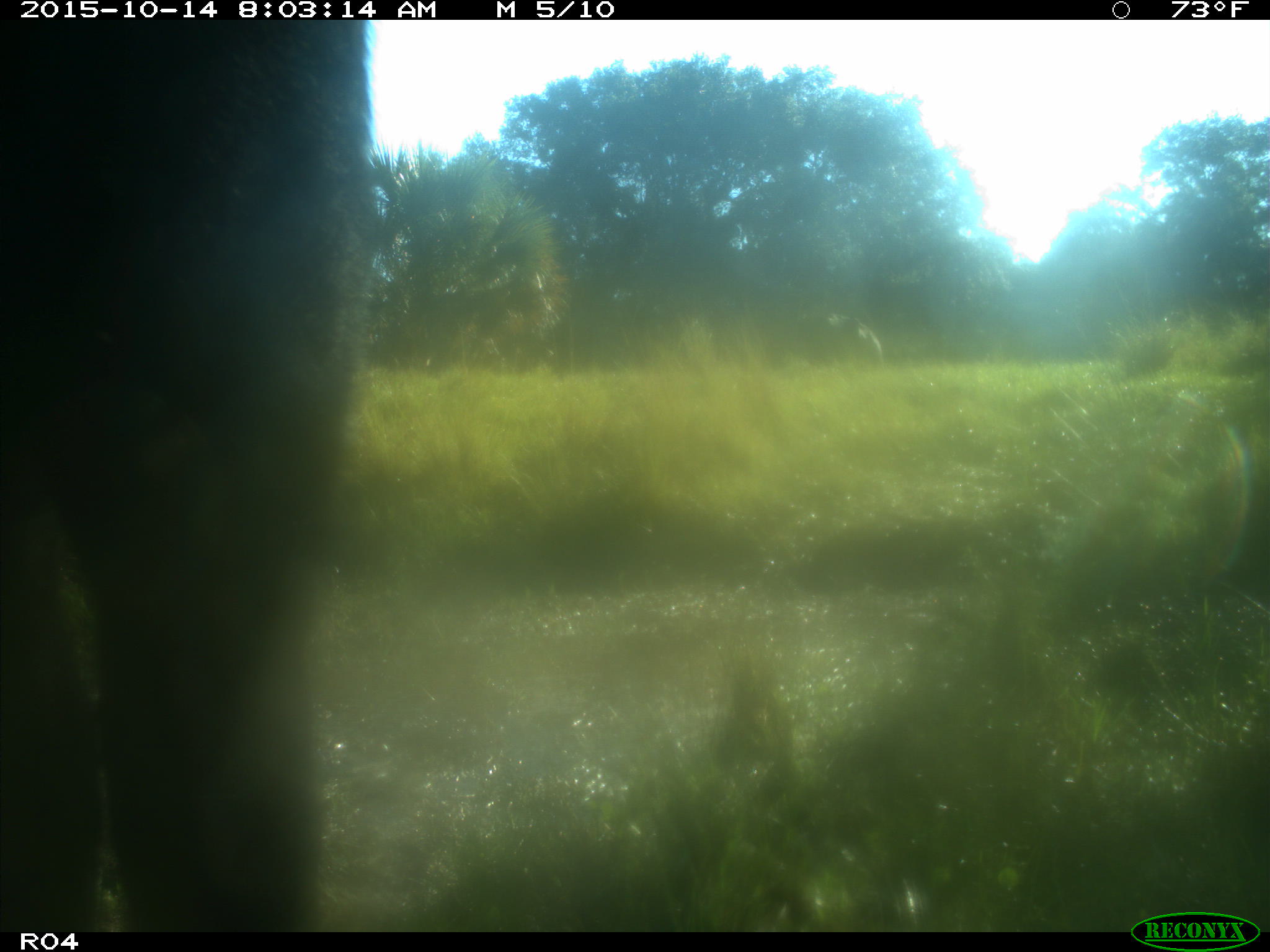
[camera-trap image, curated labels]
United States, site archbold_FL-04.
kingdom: Animalia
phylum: Chordata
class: Mammalia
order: Artiodactyla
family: Bovidae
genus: Bos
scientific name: Bos taurus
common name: domestic cow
Bos taurus (domestic cow).